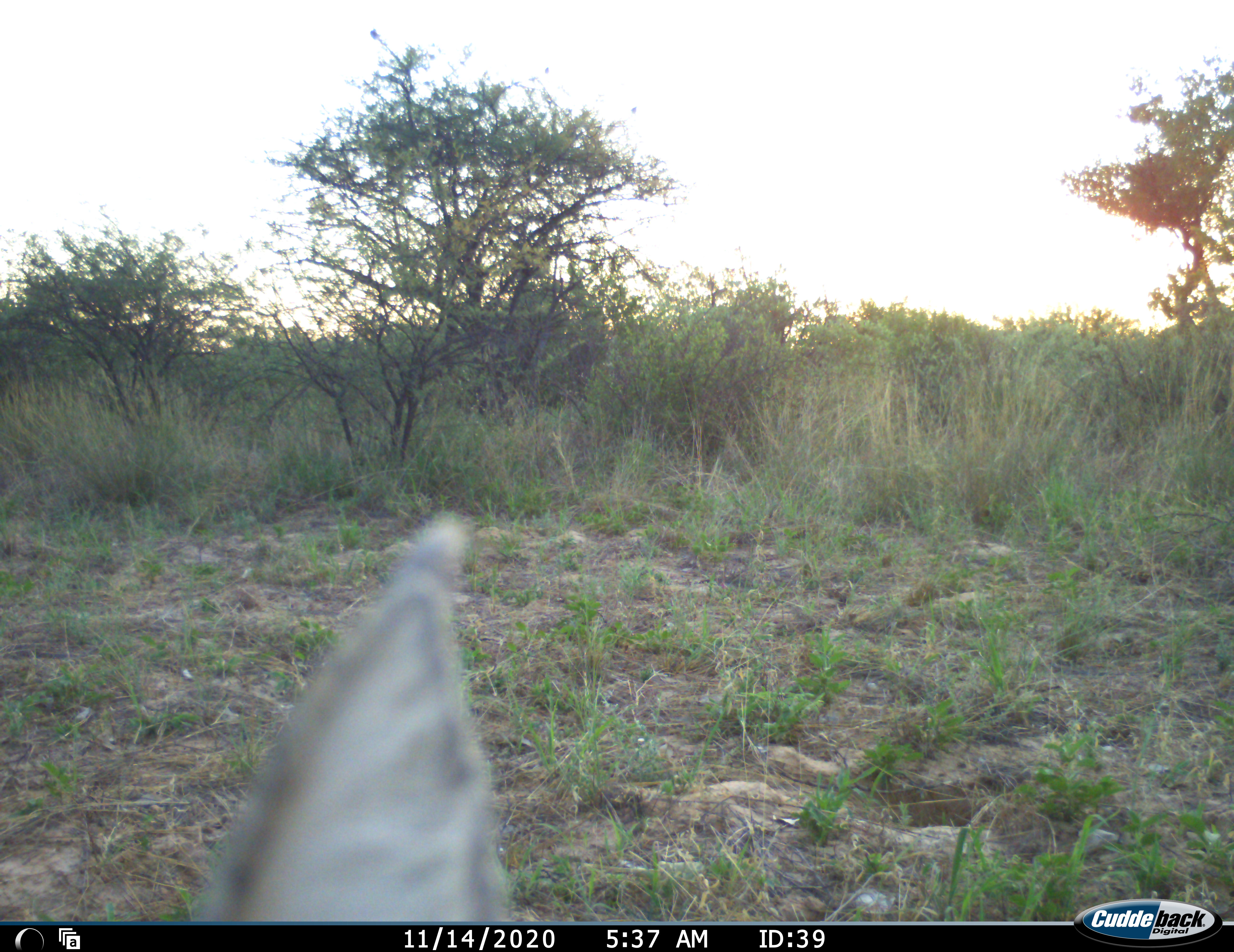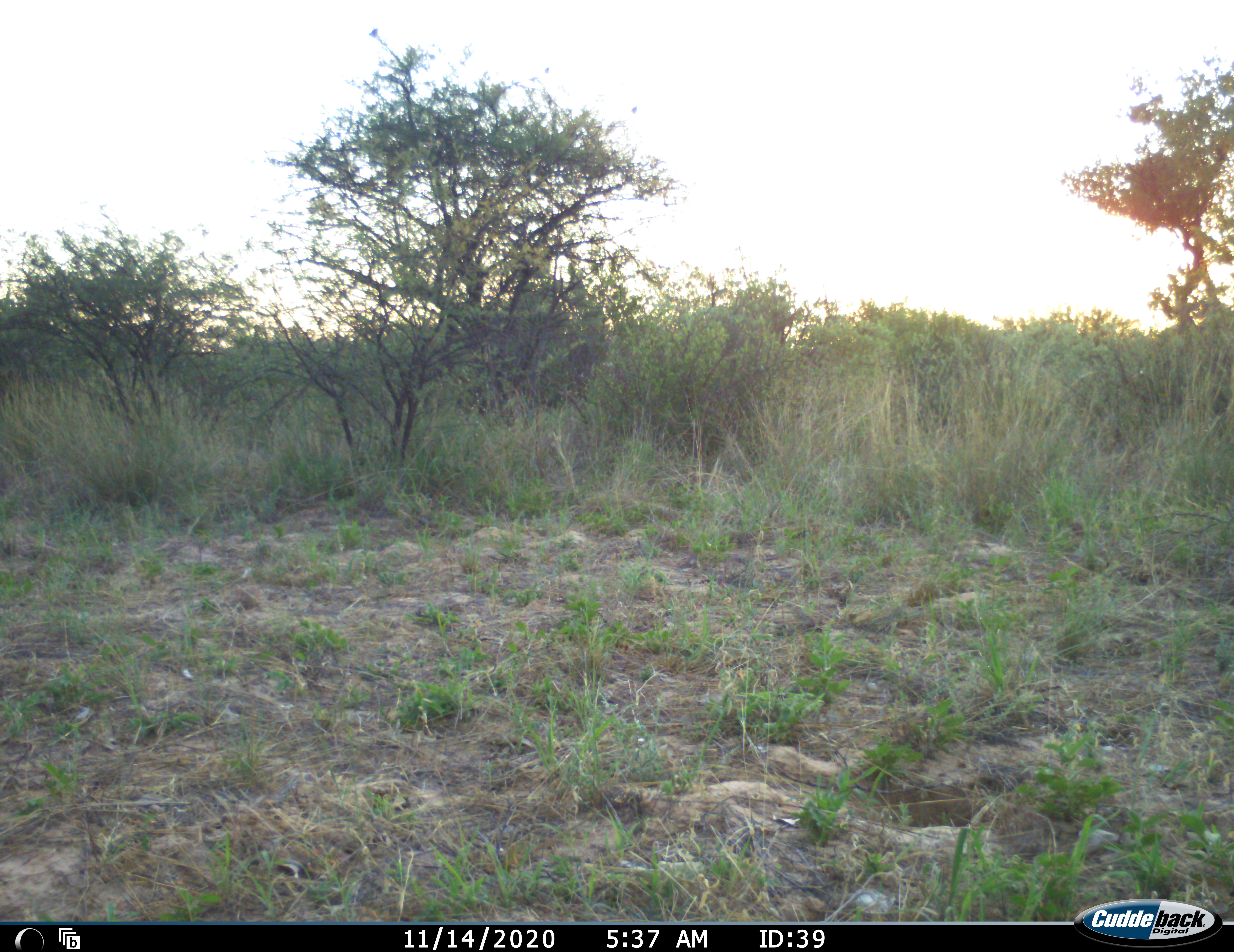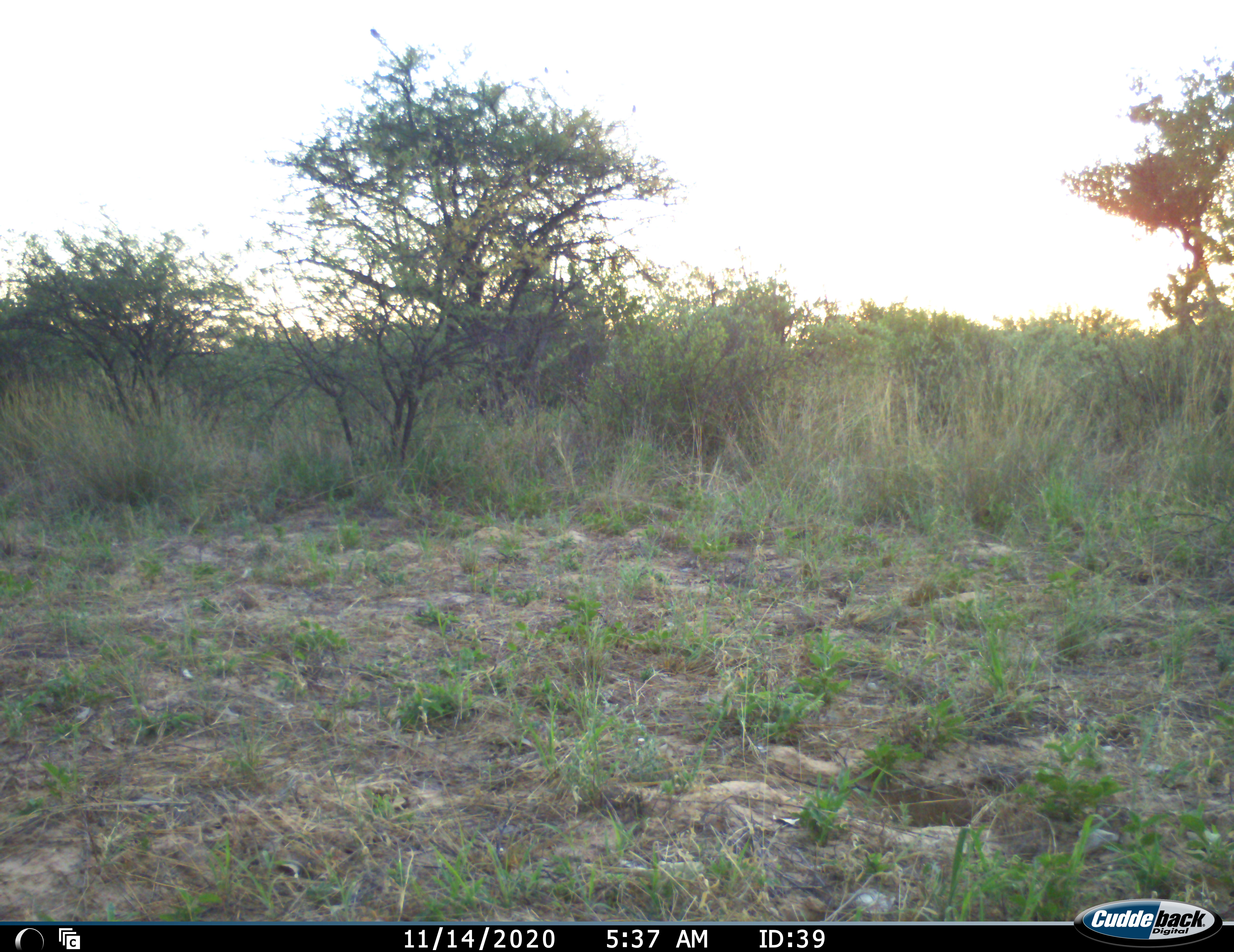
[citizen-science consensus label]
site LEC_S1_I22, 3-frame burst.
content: unidentified animal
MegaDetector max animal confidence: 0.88